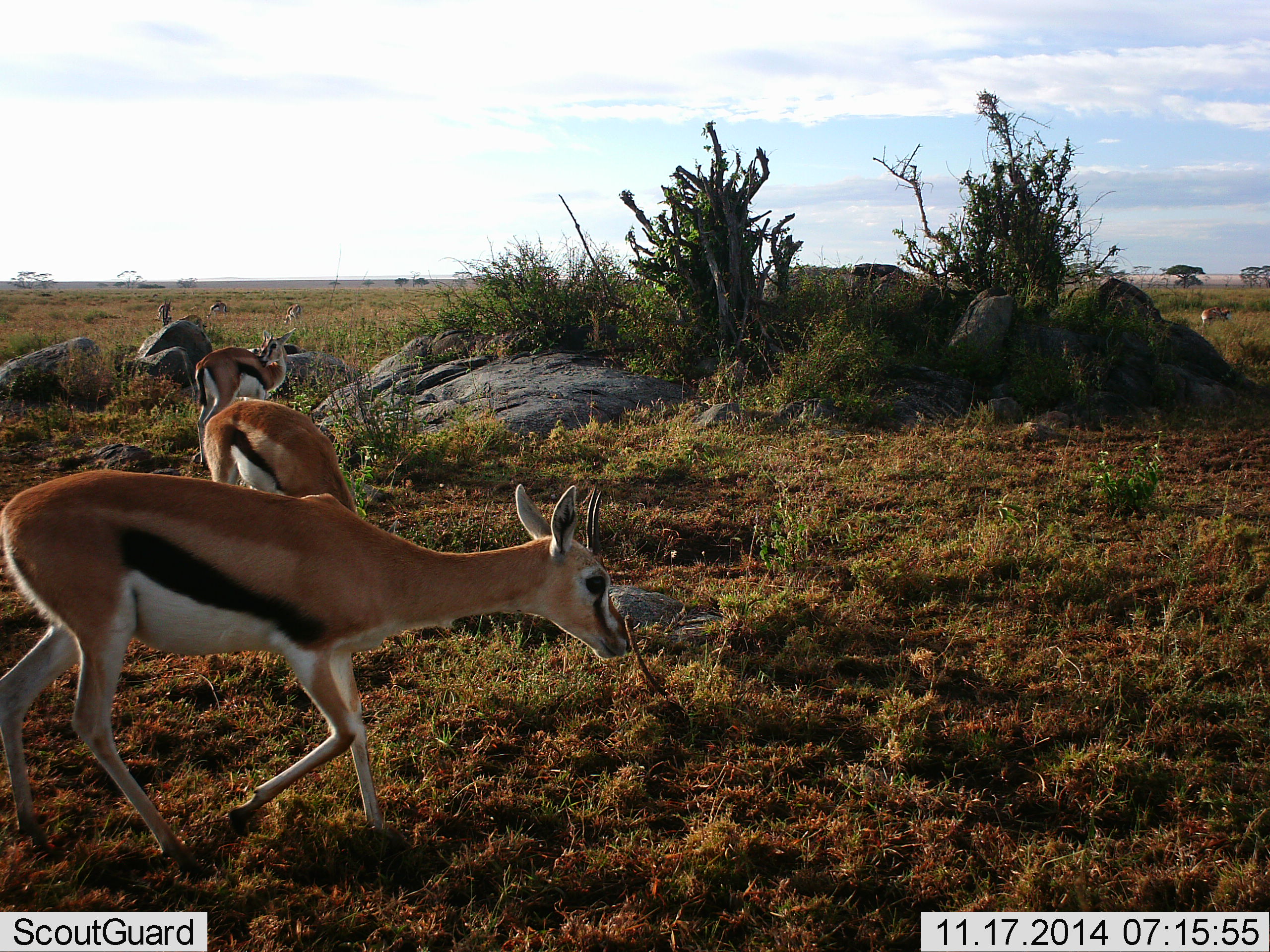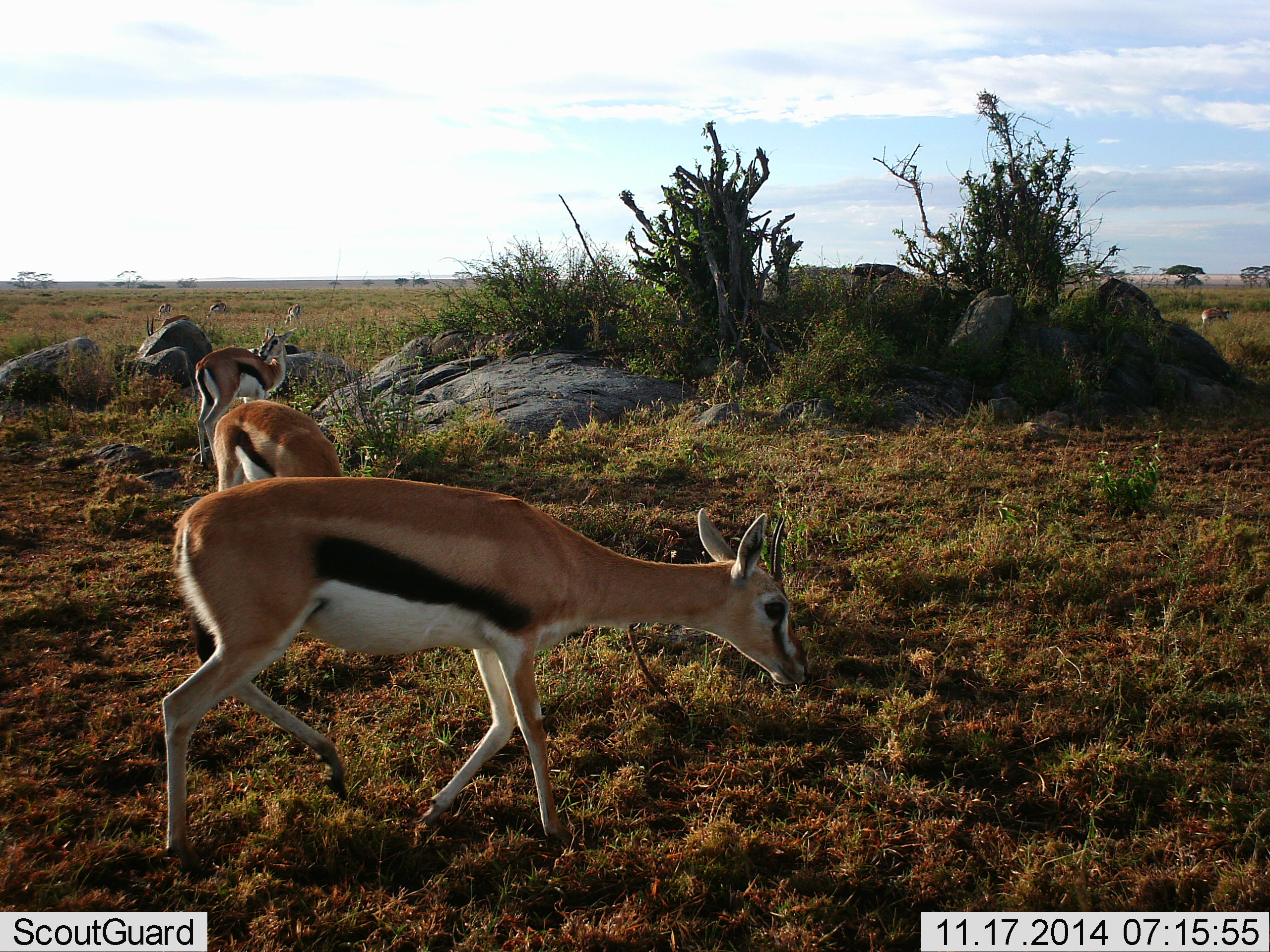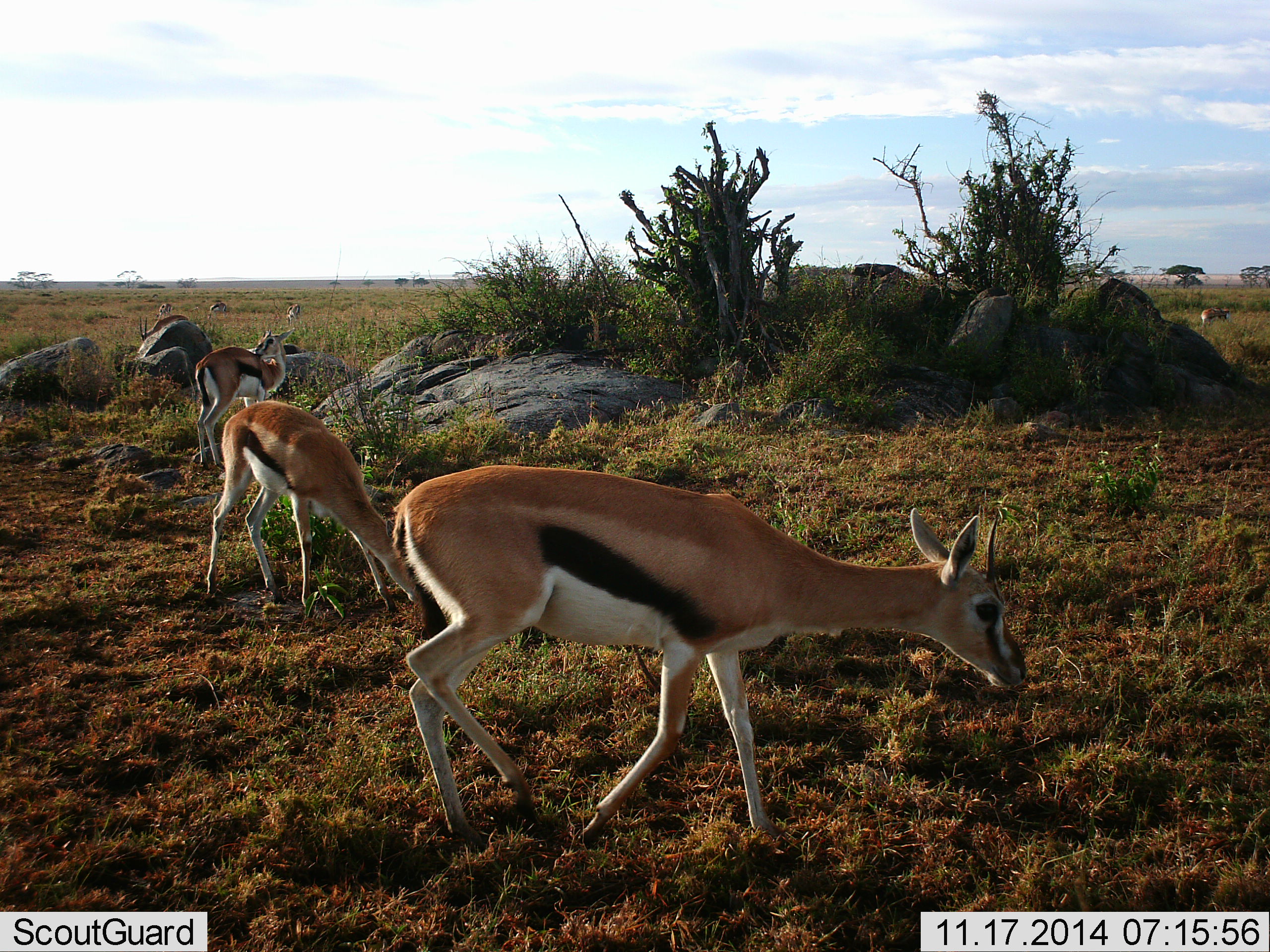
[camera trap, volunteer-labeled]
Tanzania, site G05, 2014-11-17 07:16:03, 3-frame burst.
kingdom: Animalia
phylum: Chordata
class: Mammalia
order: Artiodactyla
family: Bovidae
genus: Eudorcas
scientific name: Eudorcas thomsonii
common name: thomson's gazelle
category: gazellethomsons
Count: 5.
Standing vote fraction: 40%.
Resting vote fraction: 0%.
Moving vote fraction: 50%.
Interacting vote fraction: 0%.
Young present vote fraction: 0%.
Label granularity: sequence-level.